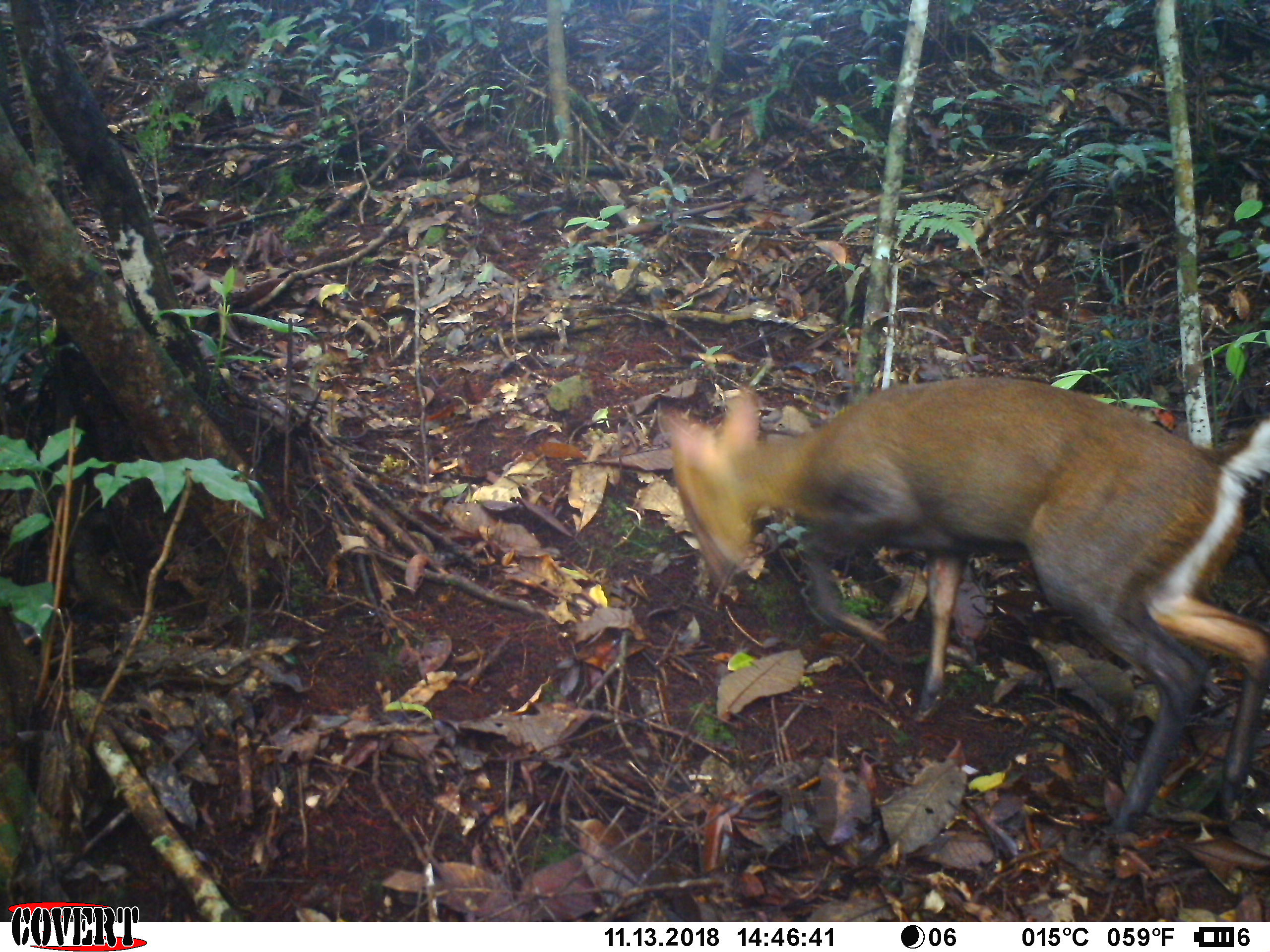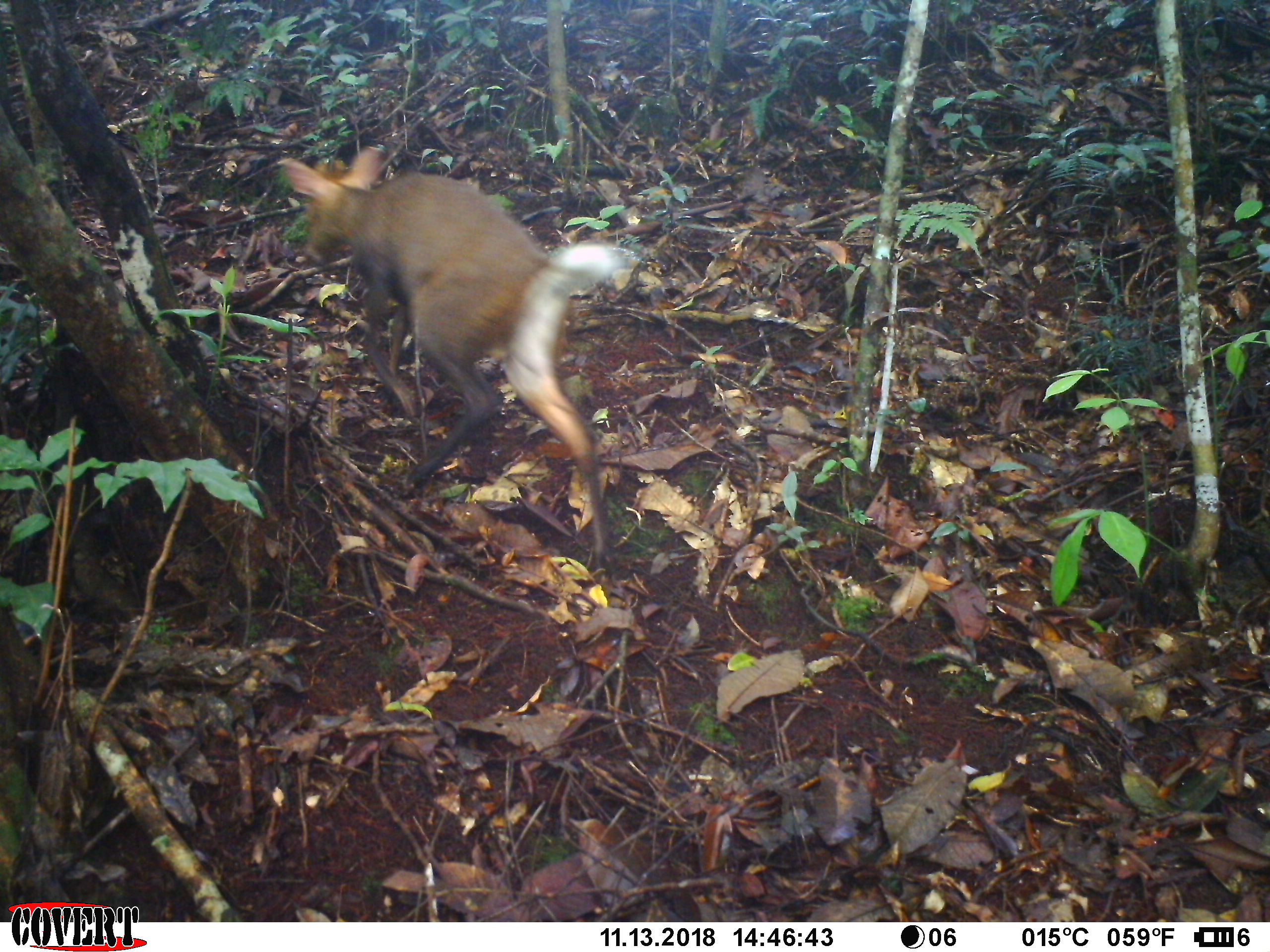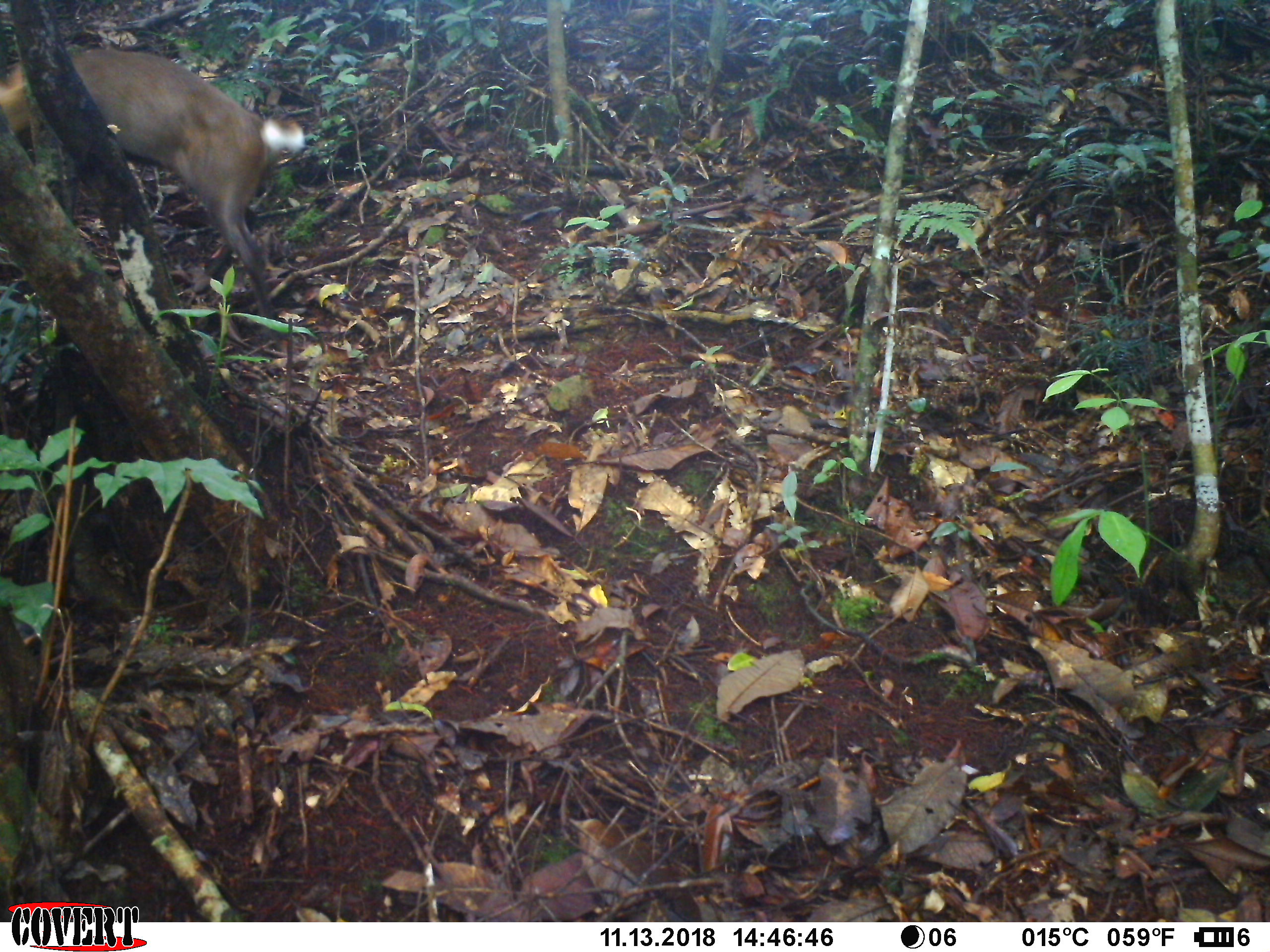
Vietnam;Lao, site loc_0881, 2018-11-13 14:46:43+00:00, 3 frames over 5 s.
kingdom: Animalia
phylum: Chordata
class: Mammalia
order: Artiodactyla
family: Cervidae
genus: Muntiacus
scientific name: Muntiacus rooseveltorum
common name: roosevelt's muntjac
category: roosevelts muntjac group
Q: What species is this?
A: Roosevelts muntjac group (roosevelt's muntjac) (Muntiacus rooseveltorum).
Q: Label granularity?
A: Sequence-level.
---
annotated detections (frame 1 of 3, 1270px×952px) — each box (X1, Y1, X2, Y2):
roosevelts muntjac group: (656, 376, 1270, 835)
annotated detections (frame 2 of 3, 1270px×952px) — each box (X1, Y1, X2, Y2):
roosevelts muntjac group: (279, 143, 623, 580)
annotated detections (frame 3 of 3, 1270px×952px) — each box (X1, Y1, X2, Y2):
roosevelts muntjac group: (0, 49, 305, 342)